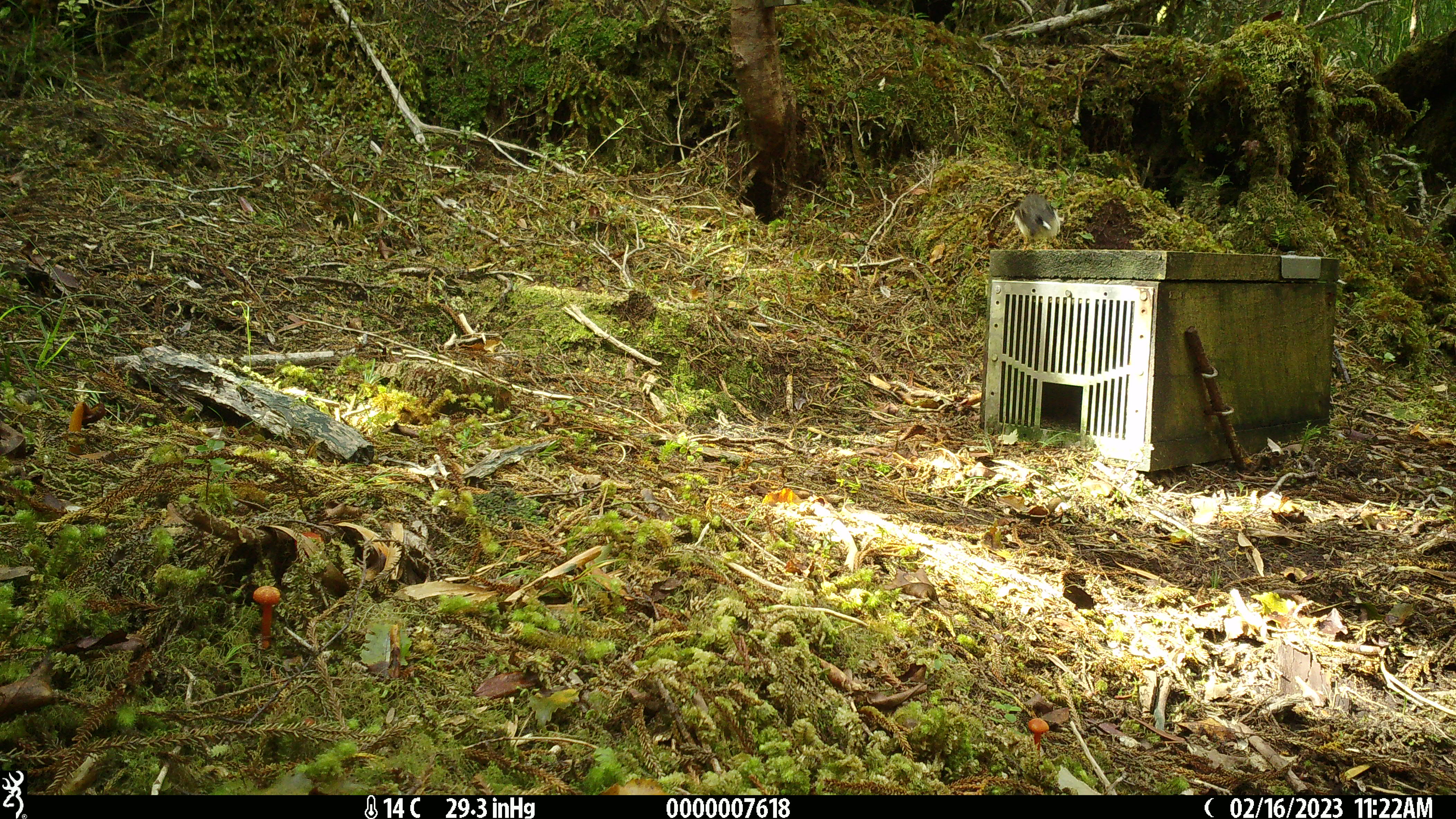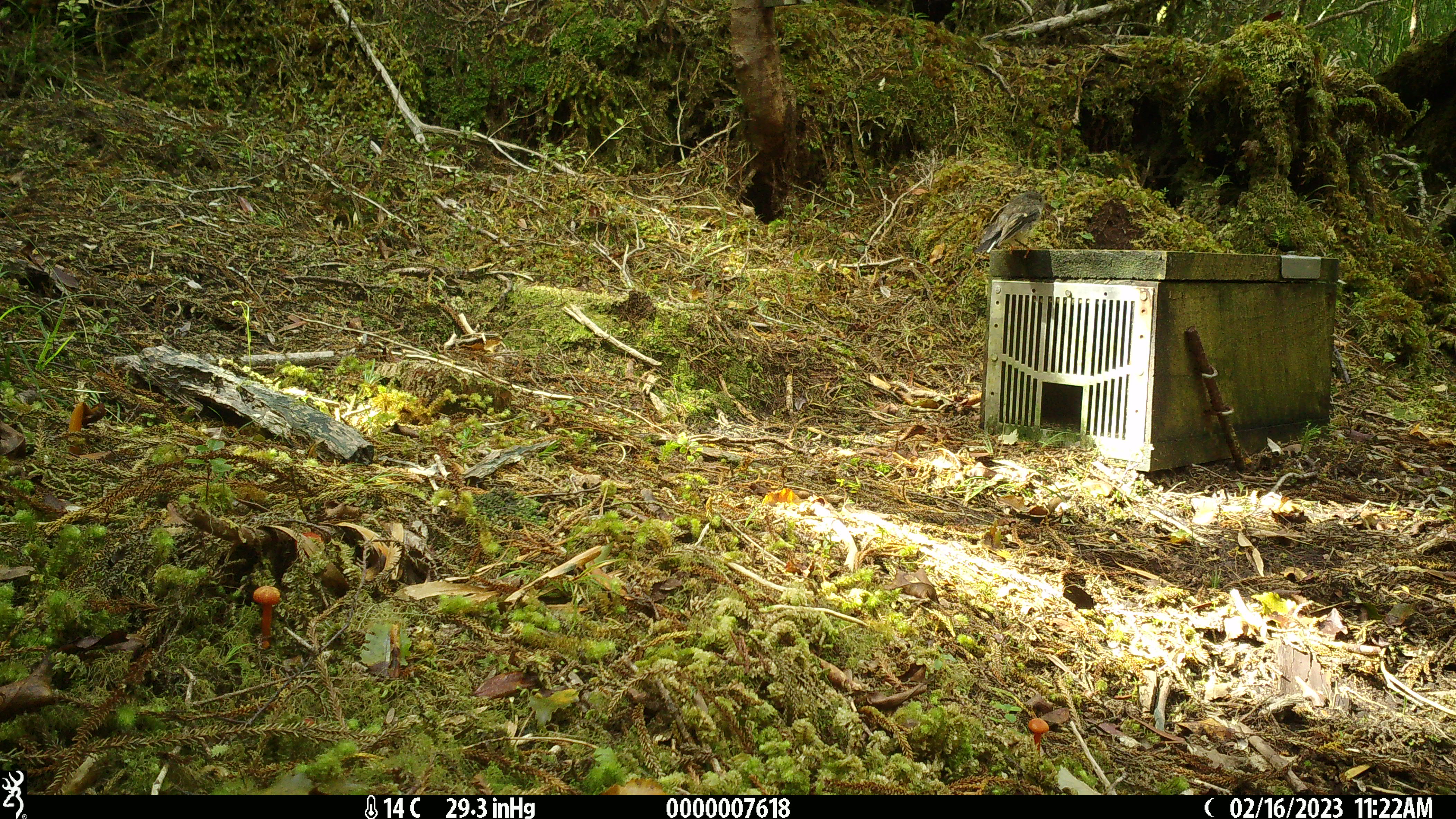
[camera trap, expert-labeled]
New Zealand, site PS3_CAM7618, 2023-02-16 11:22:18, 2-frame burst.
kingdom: Animalia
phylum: Chordata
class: Aves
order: Passeriformes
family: Petroicidae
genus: Petroica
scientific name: Petroica macrocephala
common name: tomtit